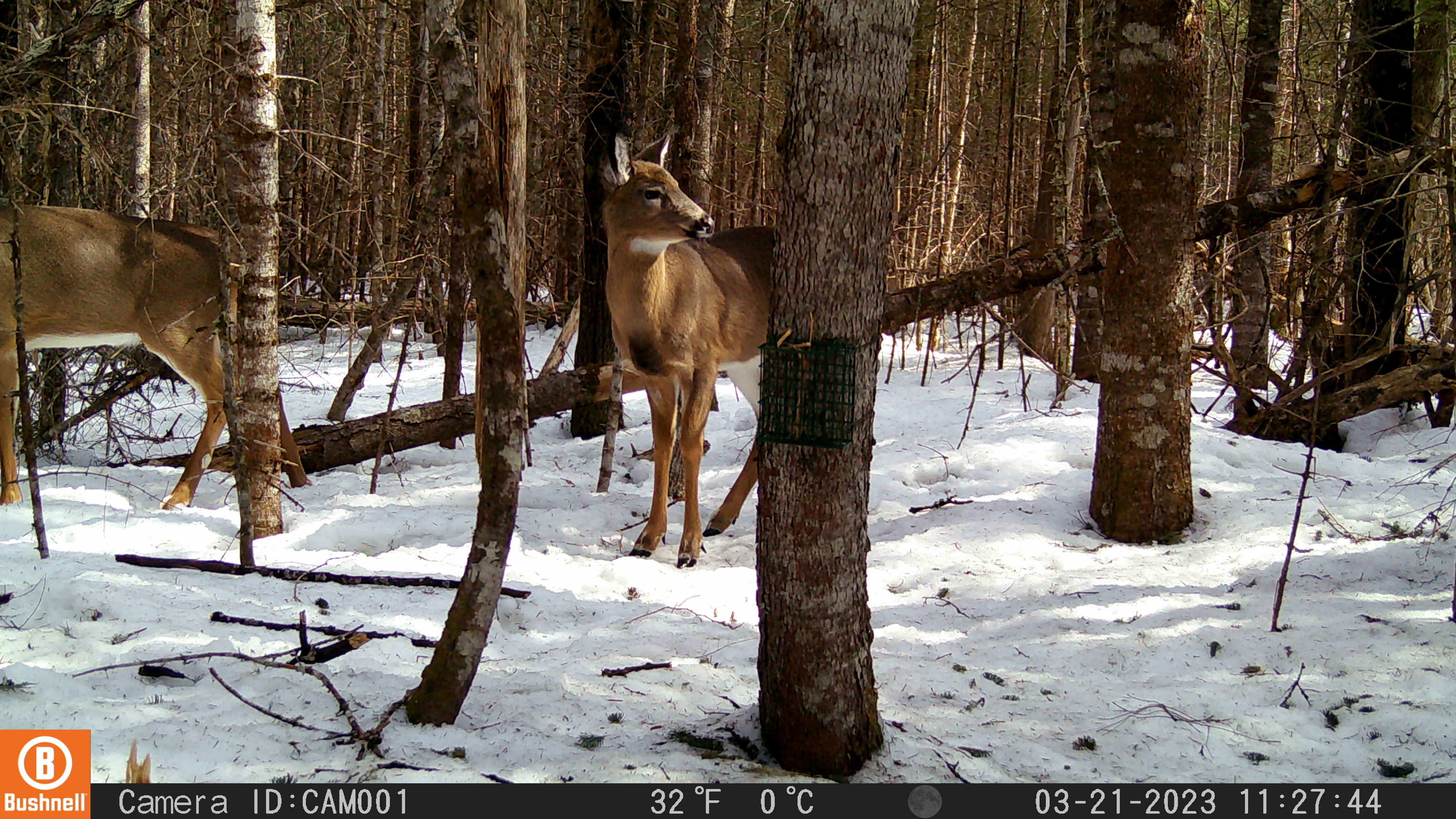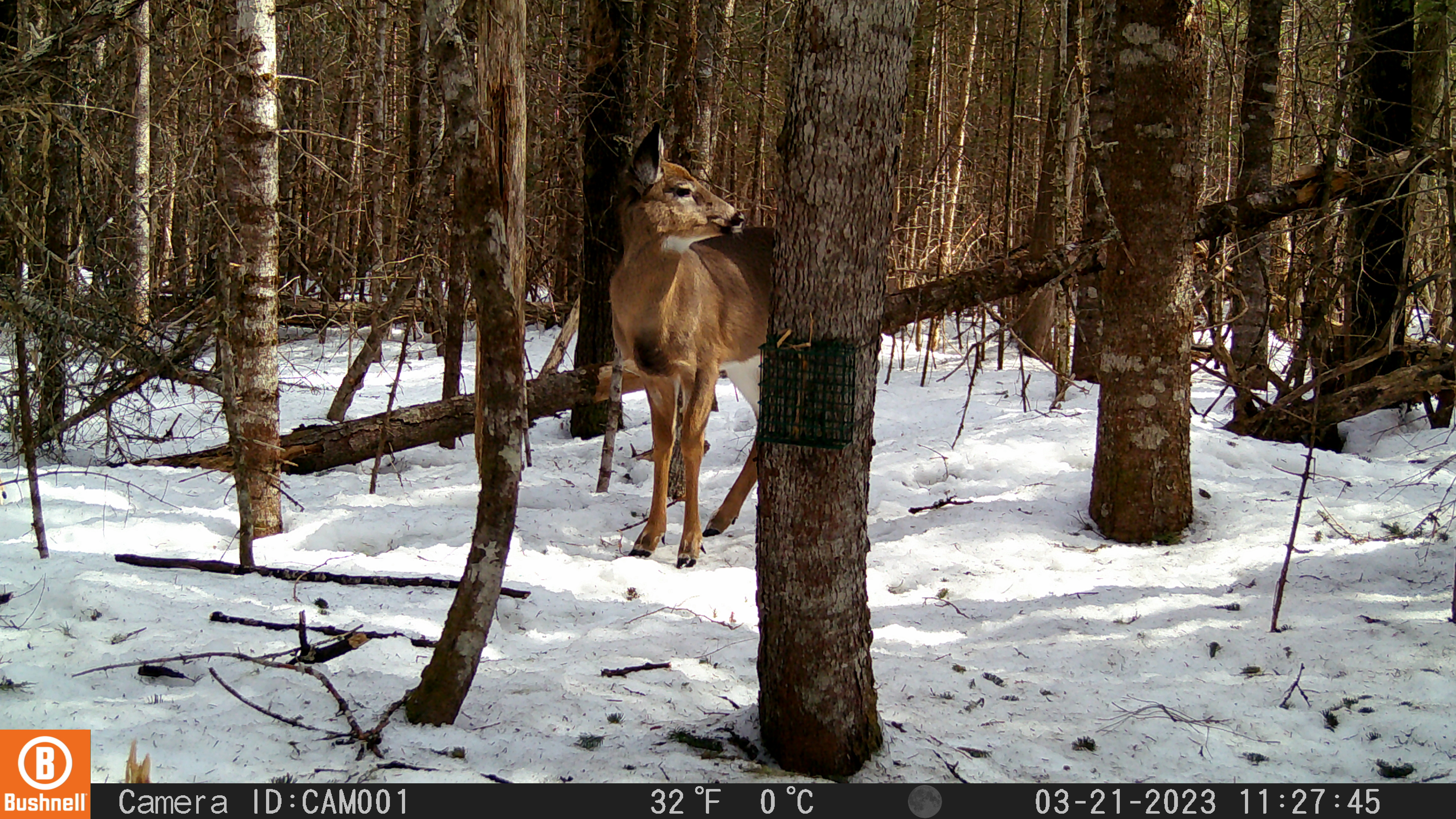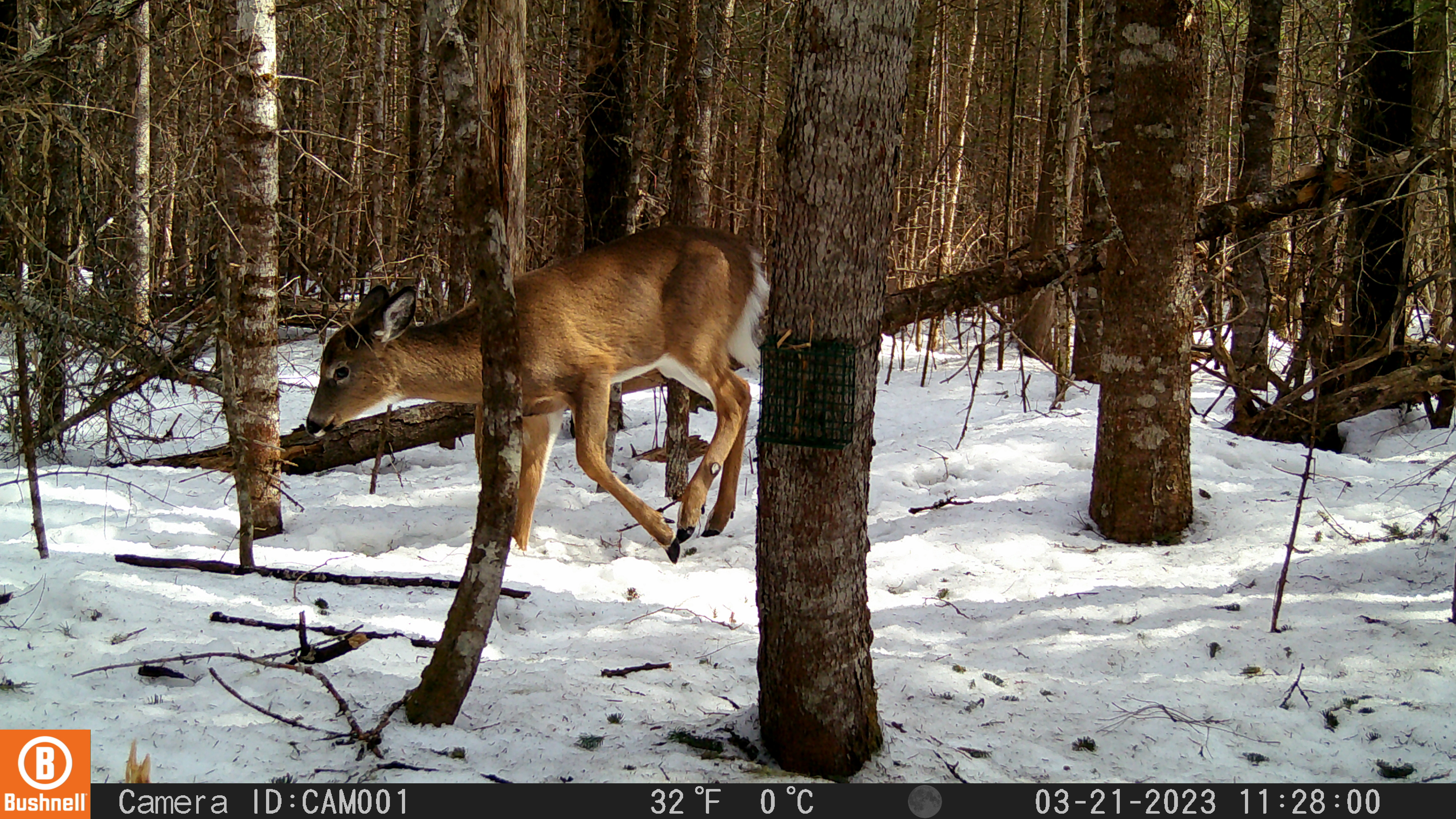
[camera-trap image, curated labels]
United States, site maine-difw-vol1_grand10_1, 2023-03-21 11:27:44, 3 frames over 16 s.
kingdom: Animalia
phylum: Chordata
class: Mammalia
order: Artiodactyla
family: Cervidae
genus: Odocoileus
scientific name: Odocoileus virginianus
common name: white-tailed deer